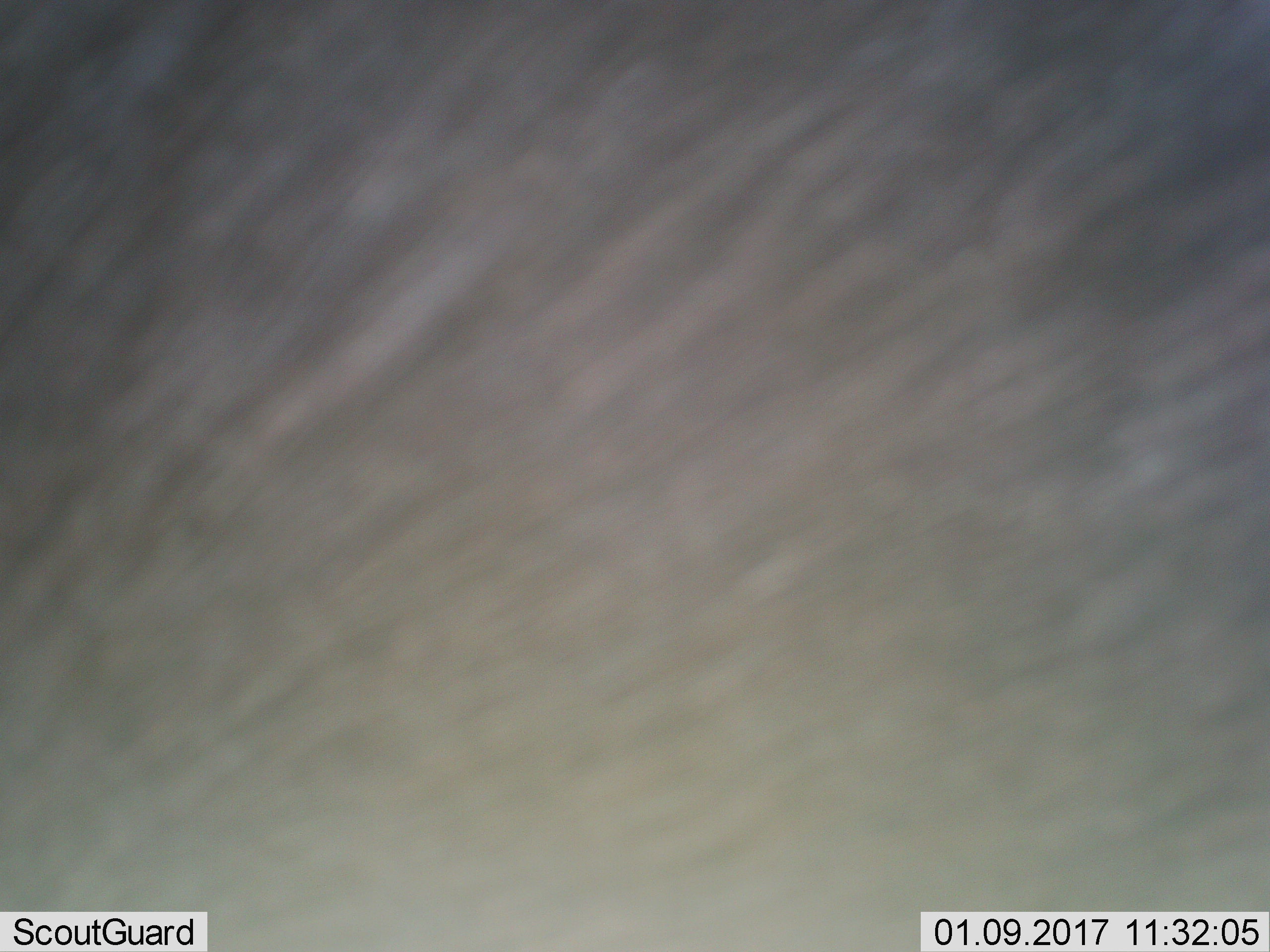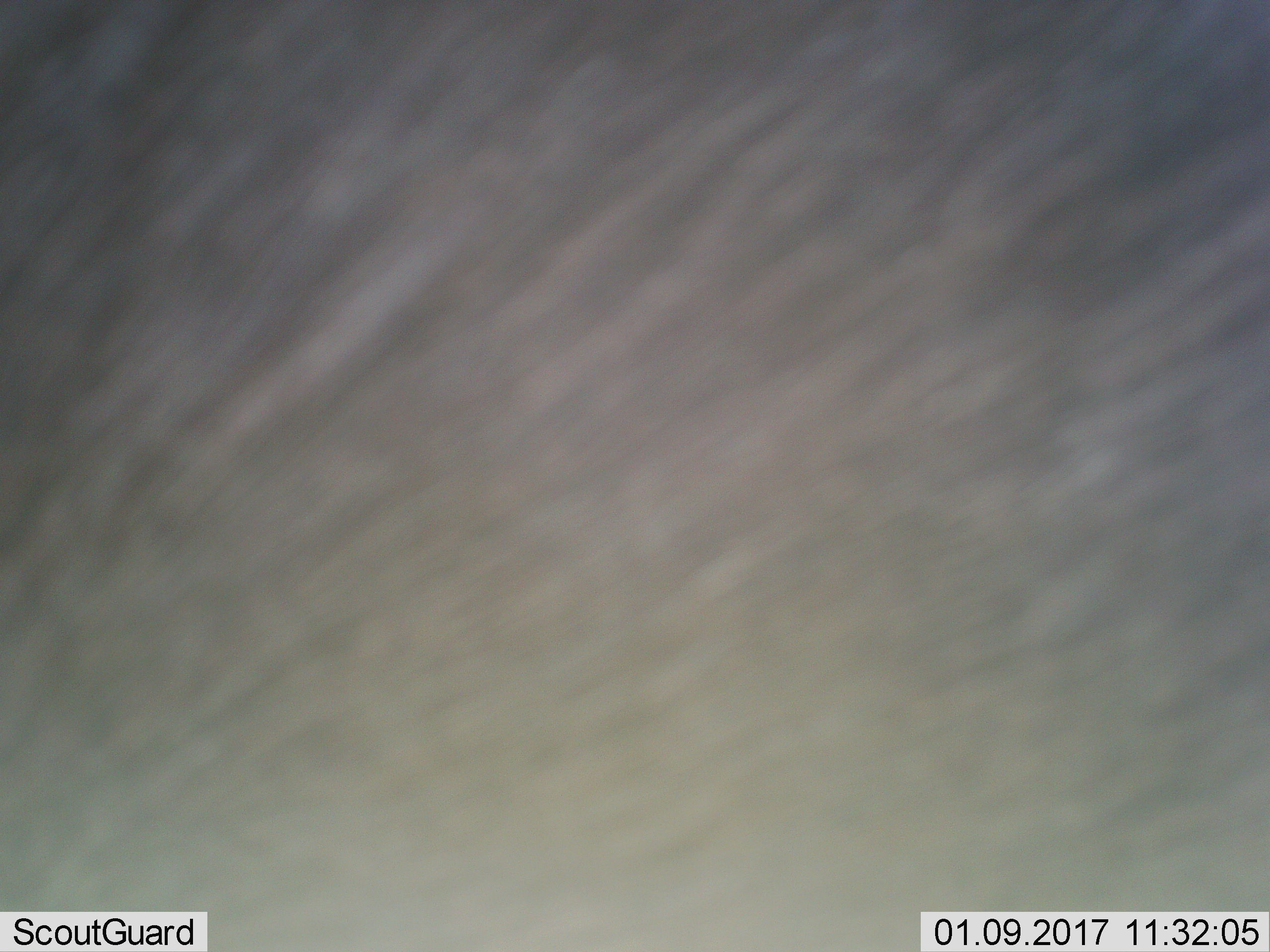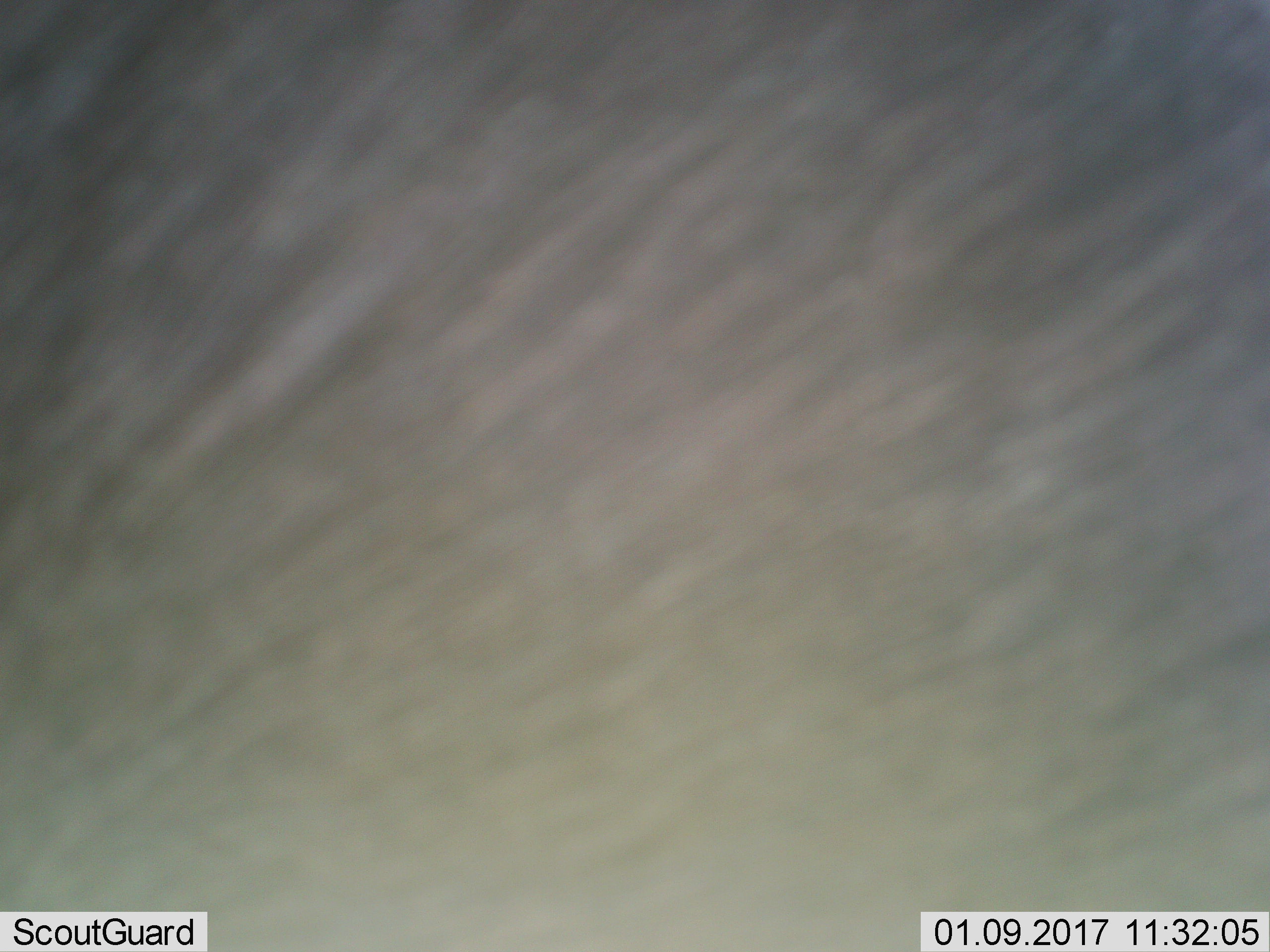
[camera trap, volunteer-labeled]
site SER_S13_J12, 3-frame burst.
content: unidentified animal